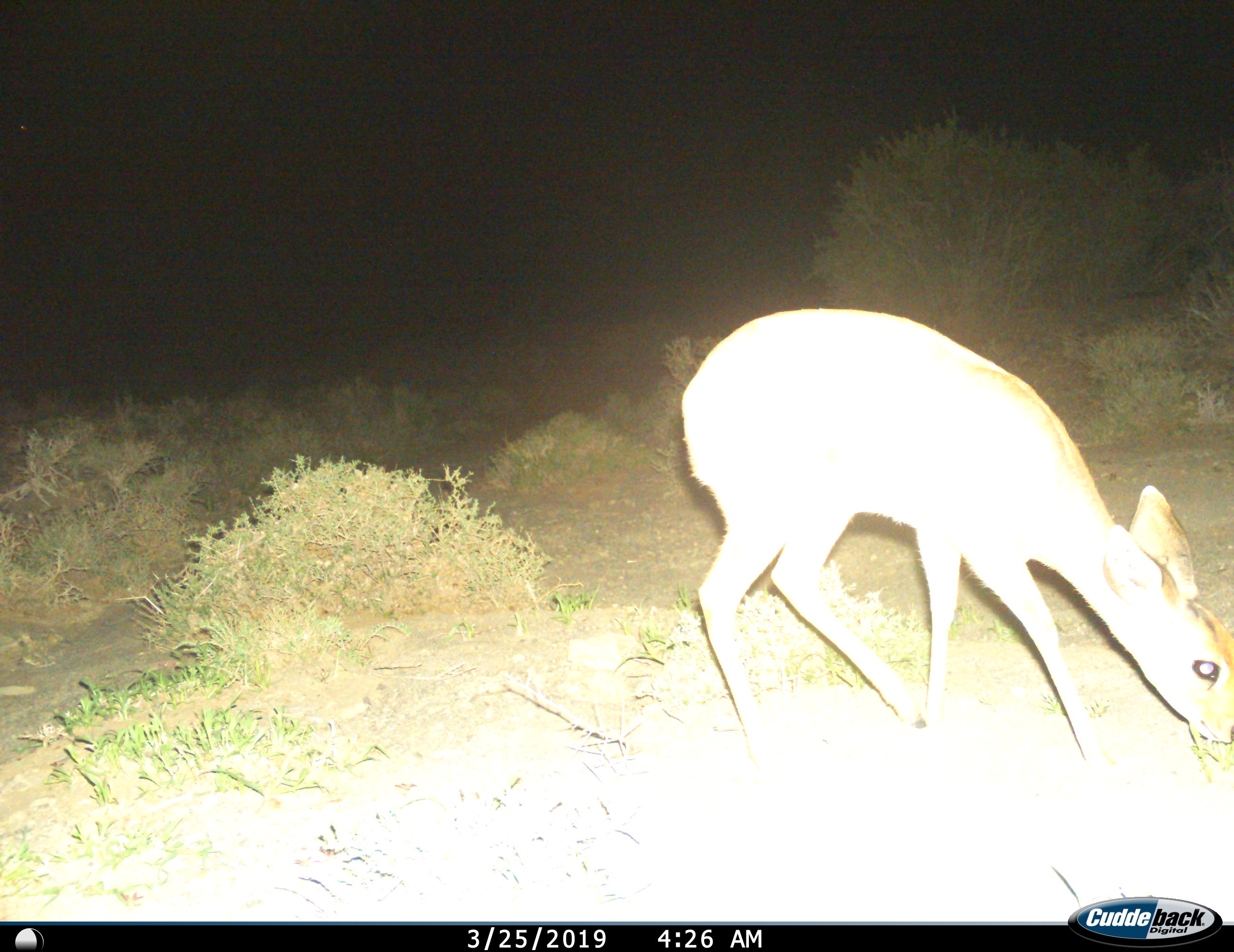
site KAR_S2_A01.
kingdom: Animalia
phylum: Chordata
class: Mammalia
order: Artiodactyla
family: Bovidae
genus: Sylvicapra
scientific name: Sylvicapra grimmia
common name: common duiker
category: duikercommongrey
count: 1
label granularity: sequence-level